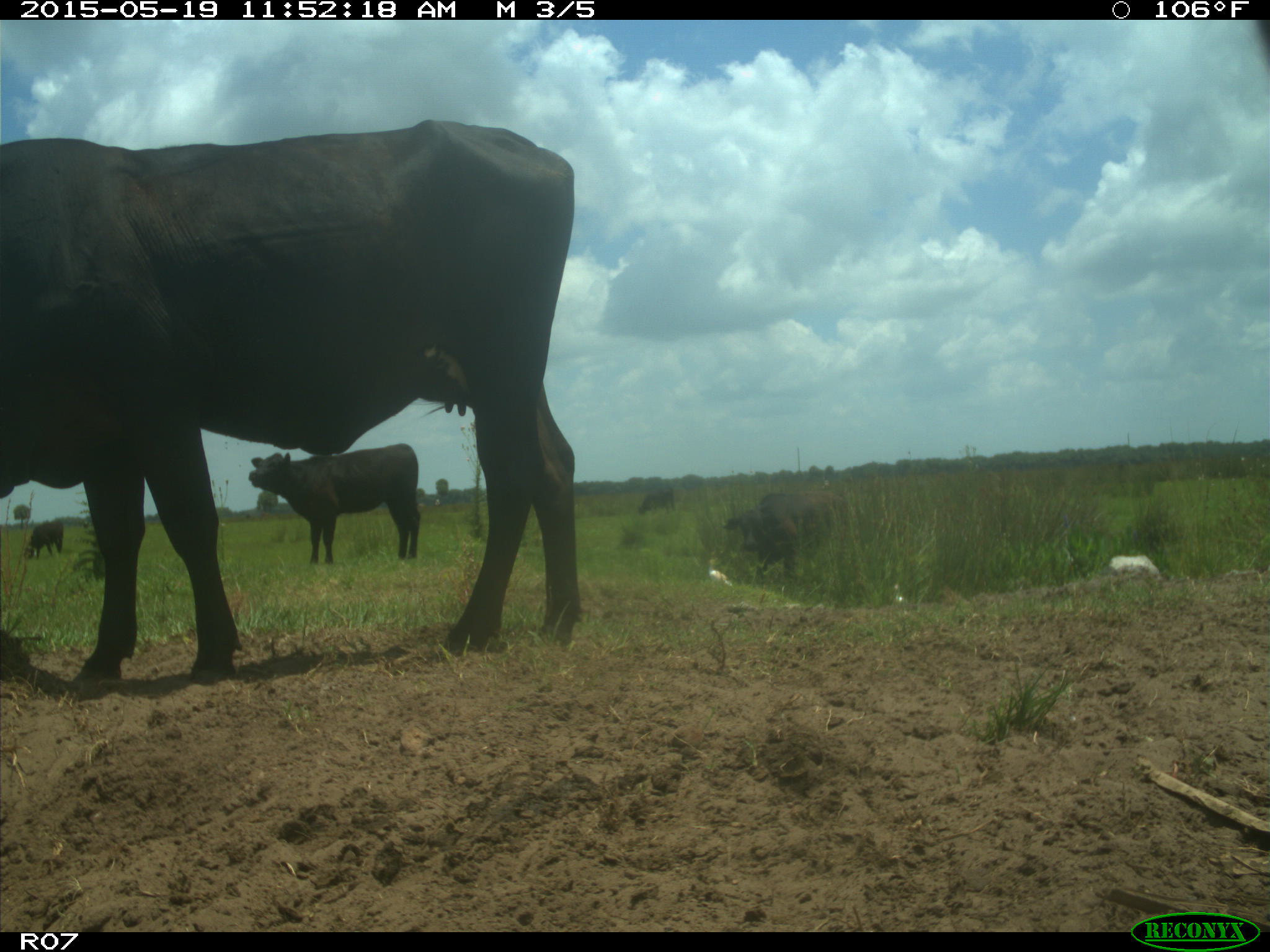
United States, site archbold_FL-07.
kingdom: Animalia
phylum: Chordata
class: Mammalia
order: Artiodactyla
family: Bovidae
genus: Bos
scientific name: Bos taurus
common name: domestic cow